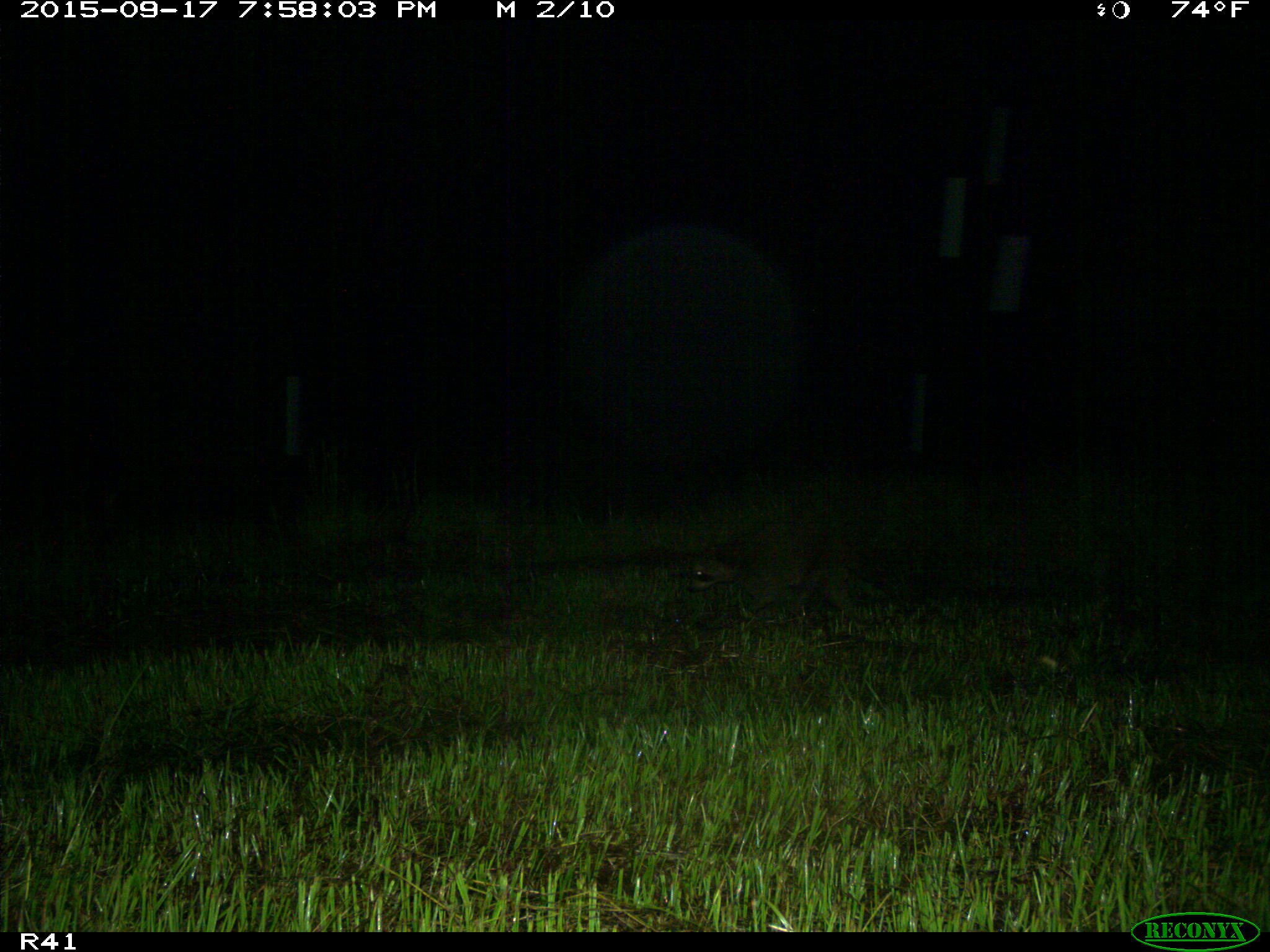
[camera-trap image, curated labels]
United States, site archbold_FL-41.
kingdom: Animalia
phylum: Chordata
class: Mammalia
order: Carnivora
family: Procyonidae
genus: Procyon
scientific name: Procyon lotor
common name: common raccoon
Procyon lotor (common raccoon).